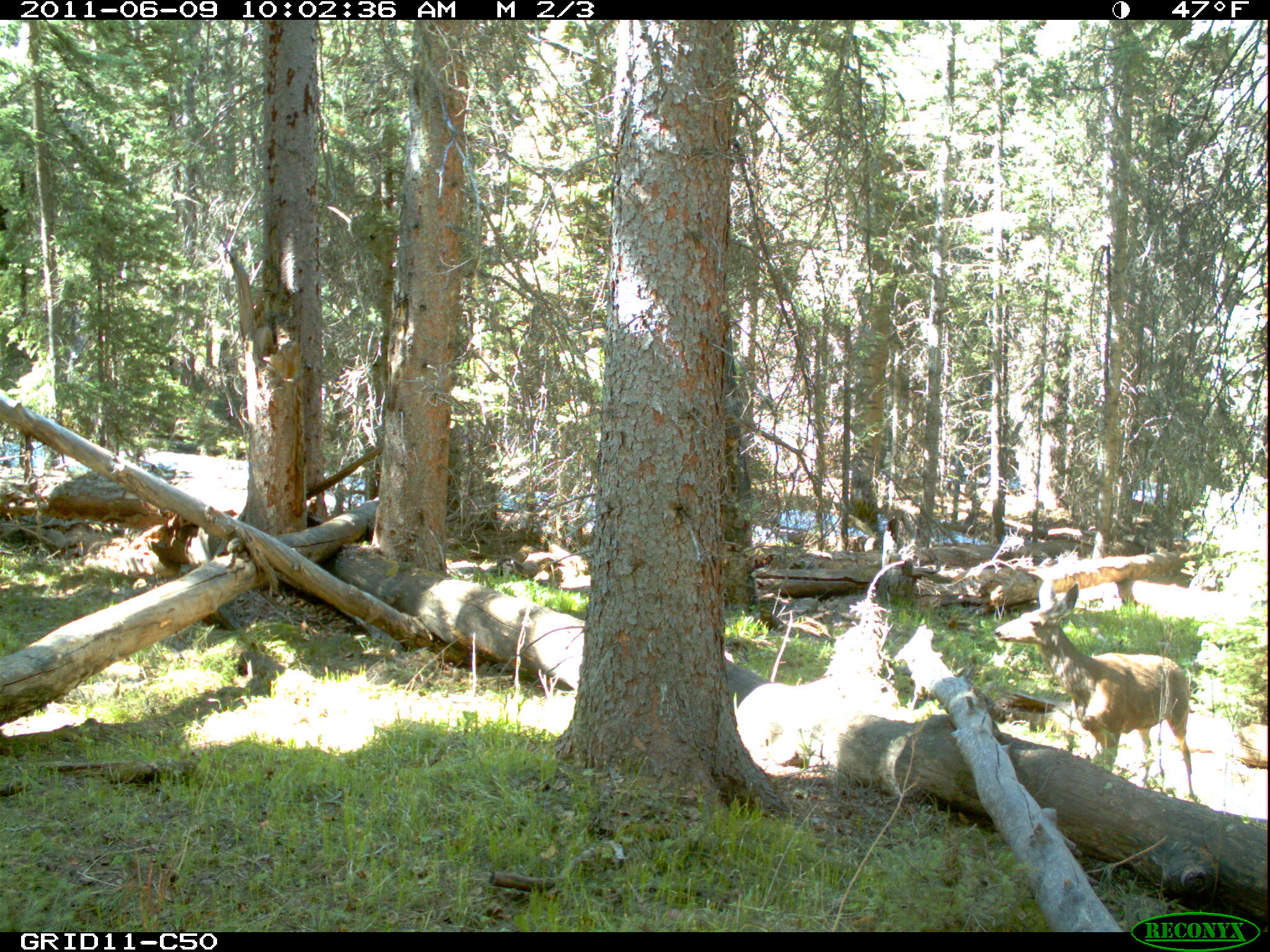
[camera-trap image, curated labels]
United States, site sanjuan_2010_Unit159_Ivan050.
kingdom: Animalia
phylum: Chordata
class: Mammalia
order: Artiodactyla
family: Cervidae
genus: Odocoileus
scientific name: Odocoileus hemionus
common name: mule deer